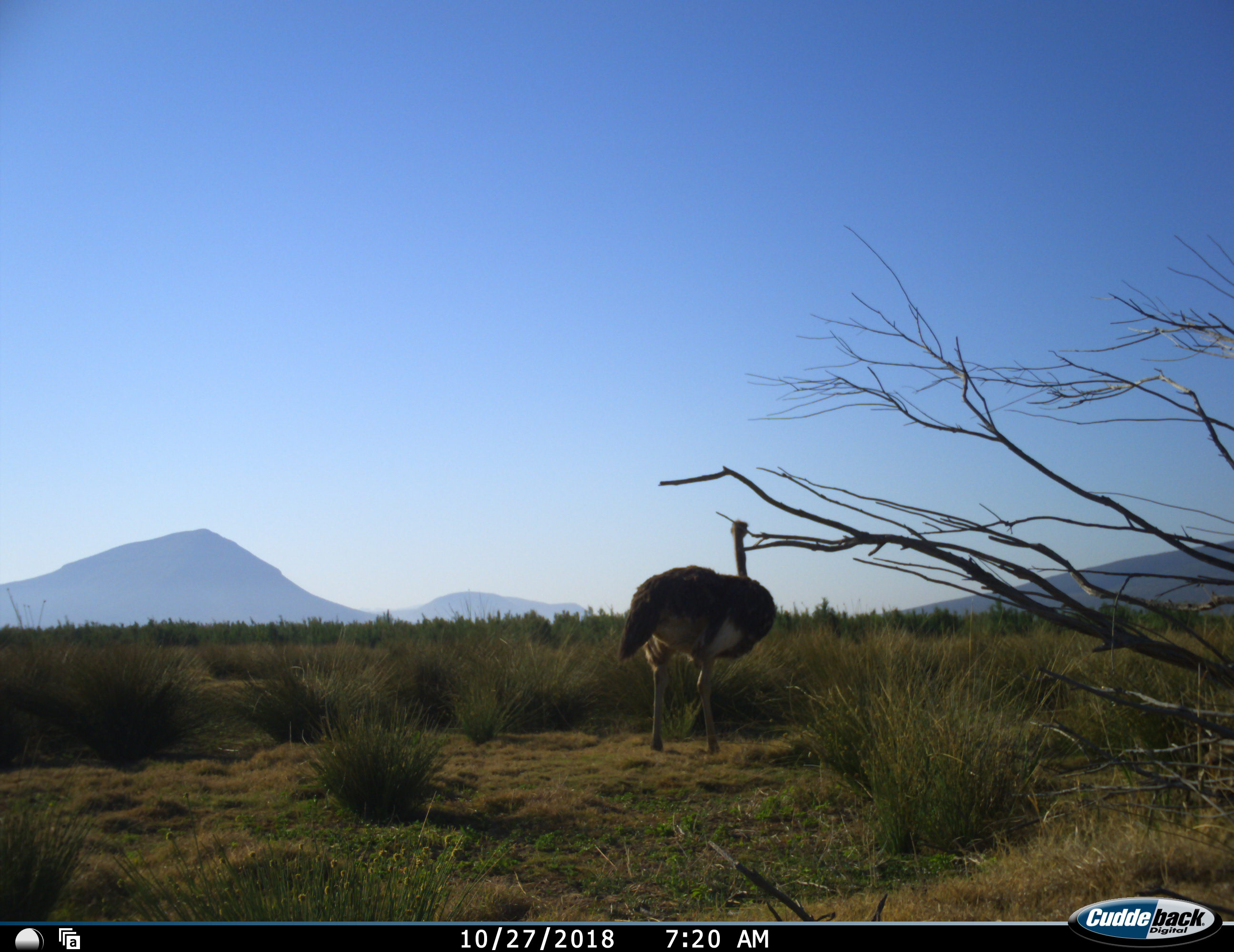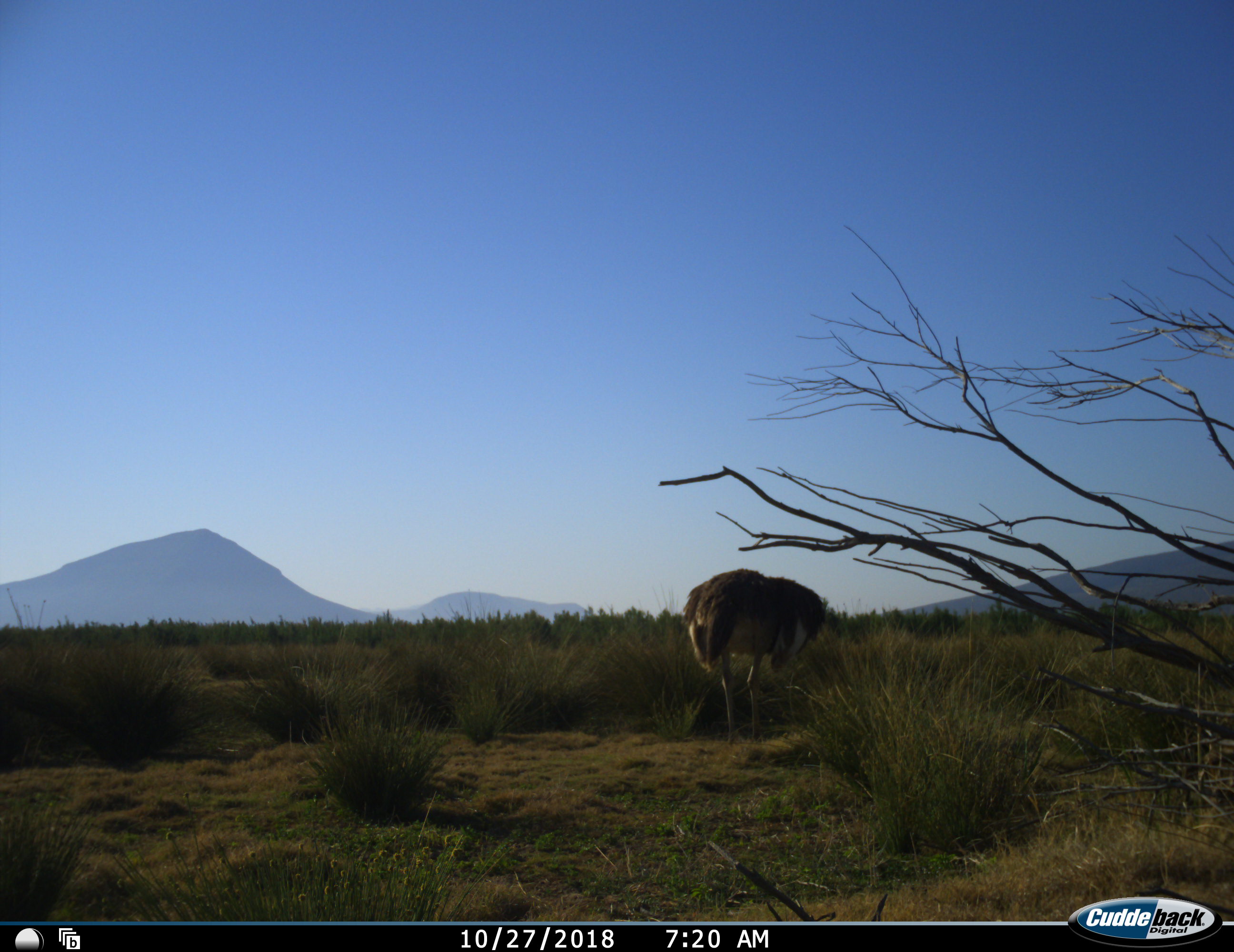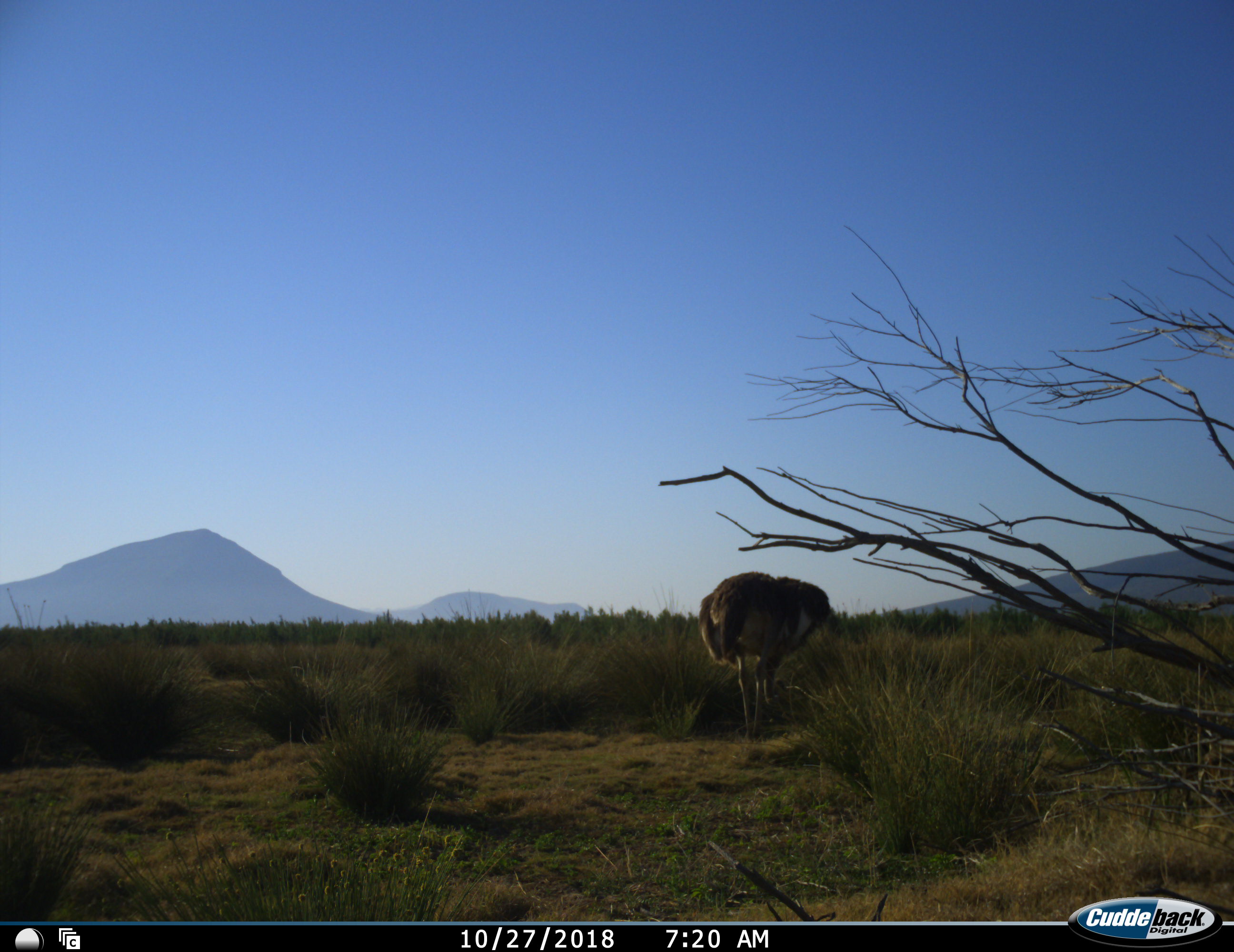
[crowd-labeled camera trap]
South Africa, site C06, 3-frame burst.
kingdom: Animalia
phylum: Chordata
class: Aves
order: Struthioniformes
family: Struthionidae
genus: Struthio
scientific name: Struthio camelus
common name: ostrich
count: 1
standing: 20%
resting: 0%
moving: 70%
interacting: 0%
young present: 0%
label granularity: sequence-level